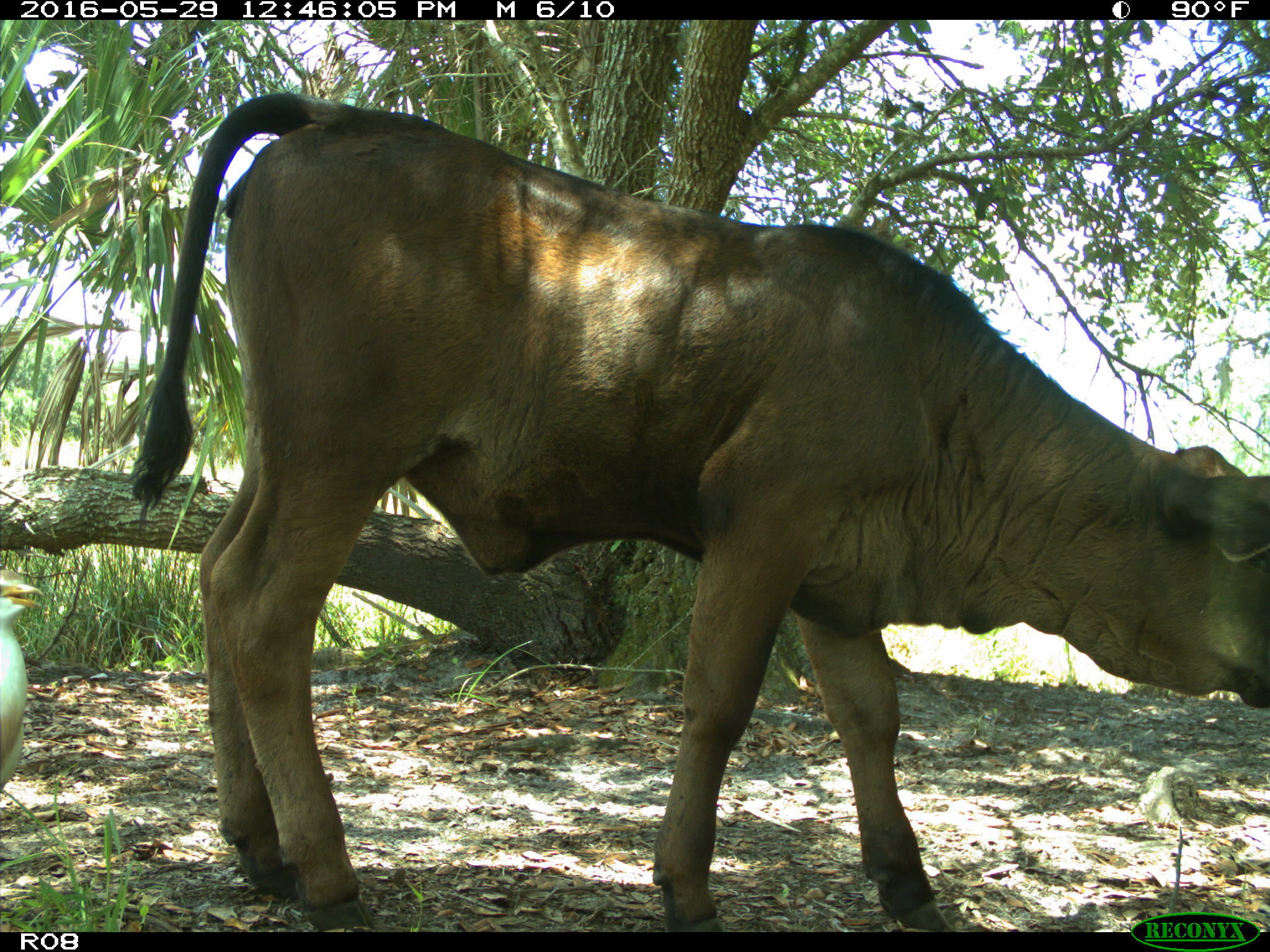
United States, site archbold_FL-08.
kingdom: Animalia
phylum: Chordata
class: Mammalia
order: Artiodactyla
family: Bovidae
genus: Bos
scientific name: Bos taurus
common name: domestic cow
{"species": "Bos taurus (domestic cow)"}